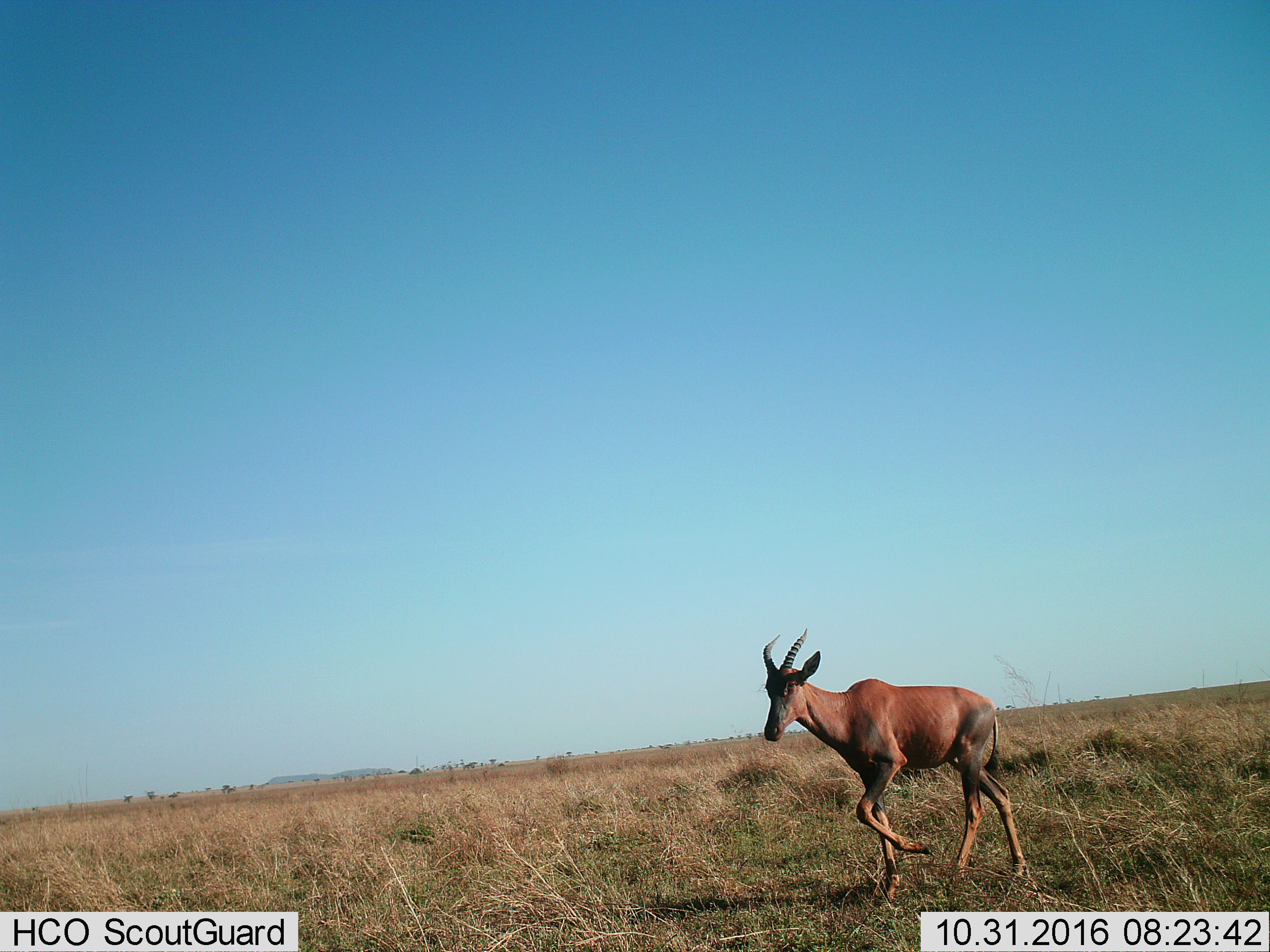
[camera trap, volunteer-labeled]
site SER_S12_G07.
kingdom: Animalia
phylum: Chordata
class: Mammalia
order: Artiodactyla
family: Bovidae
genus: Damaliscus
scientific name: Damaliscus lunatus jimela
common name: topi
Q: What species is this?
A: Topi (Damaliscus lunatus jimela).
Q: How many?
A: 1.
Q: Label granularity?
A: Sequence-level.